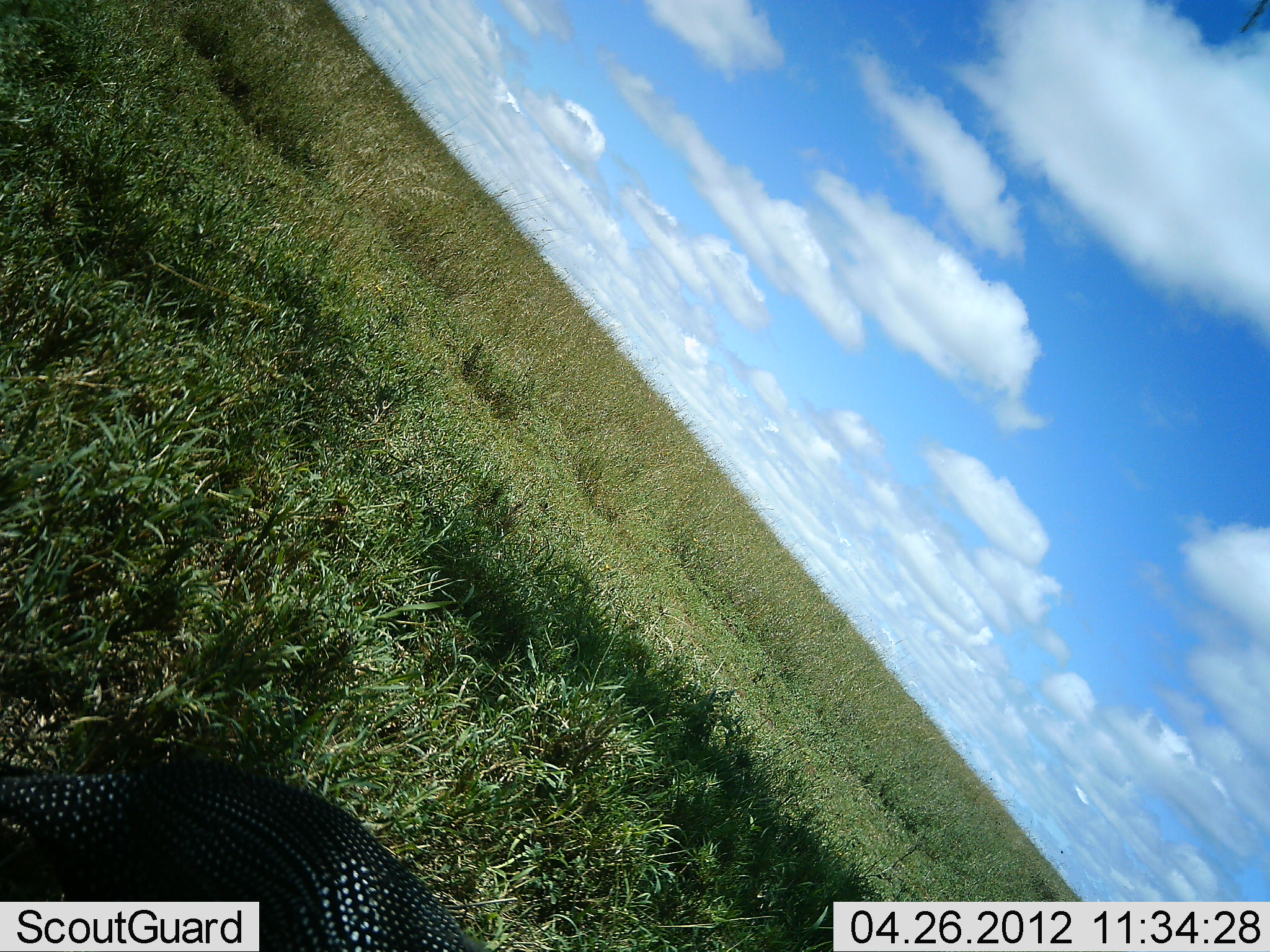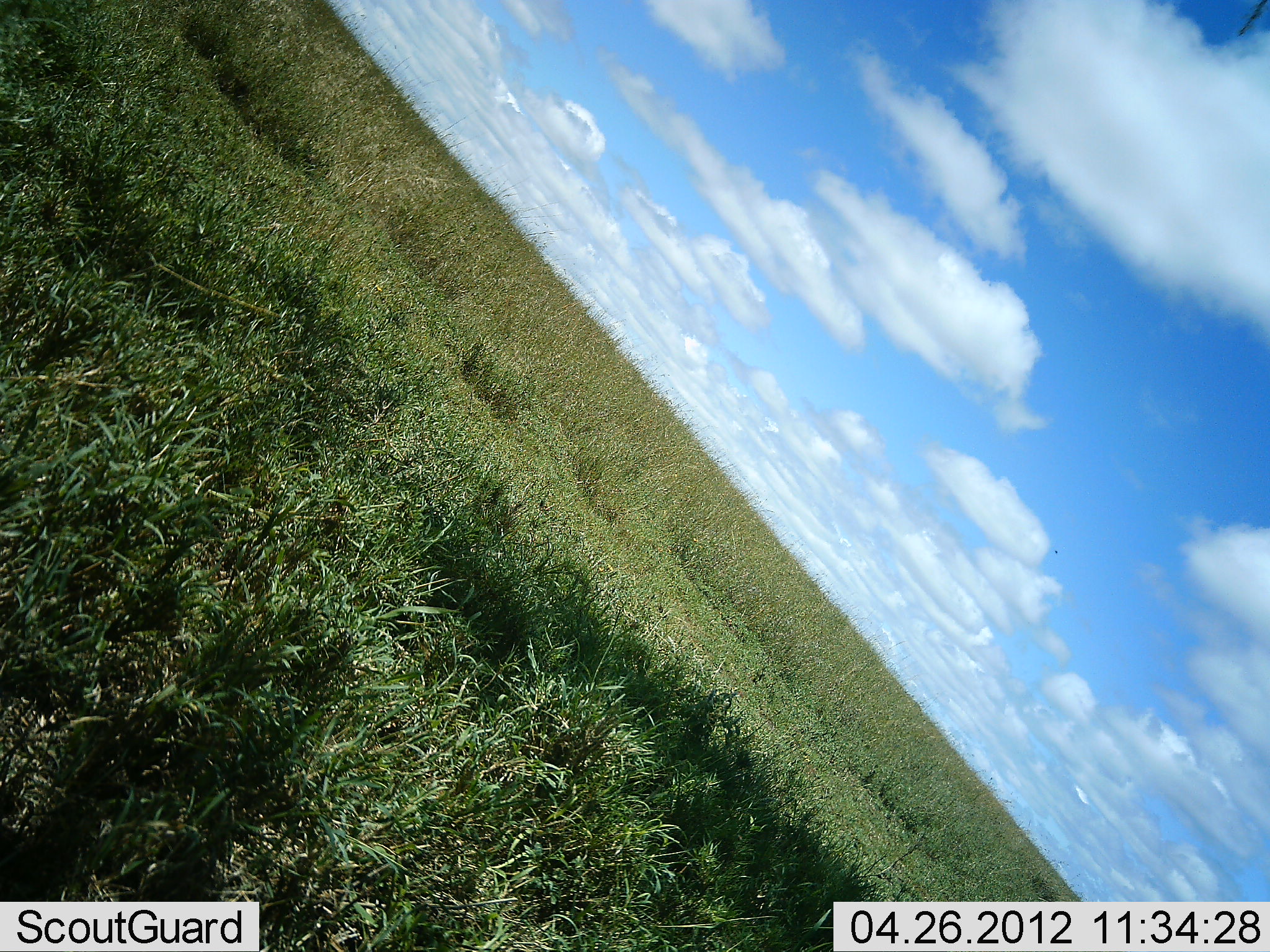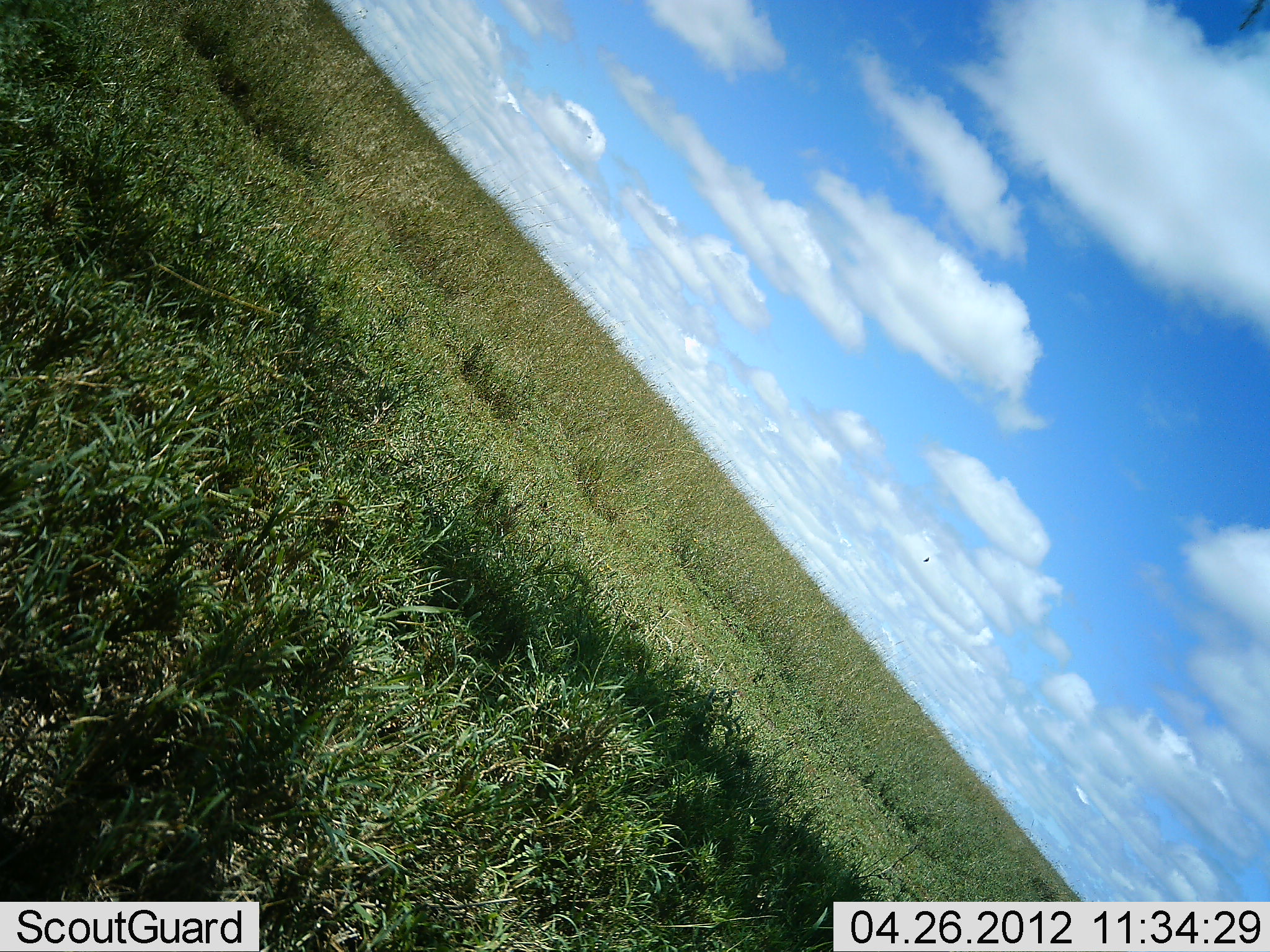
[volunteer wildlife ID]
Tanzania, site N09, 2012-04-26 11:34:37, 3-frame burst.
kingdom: Animalia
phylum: Chordata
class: Aves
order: Galliformes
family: Numididae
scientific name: Numididae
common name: guinea fowl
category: guineafowl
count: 1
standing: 0%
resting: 0%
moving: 100%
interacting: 0%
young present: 0%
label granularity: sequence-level